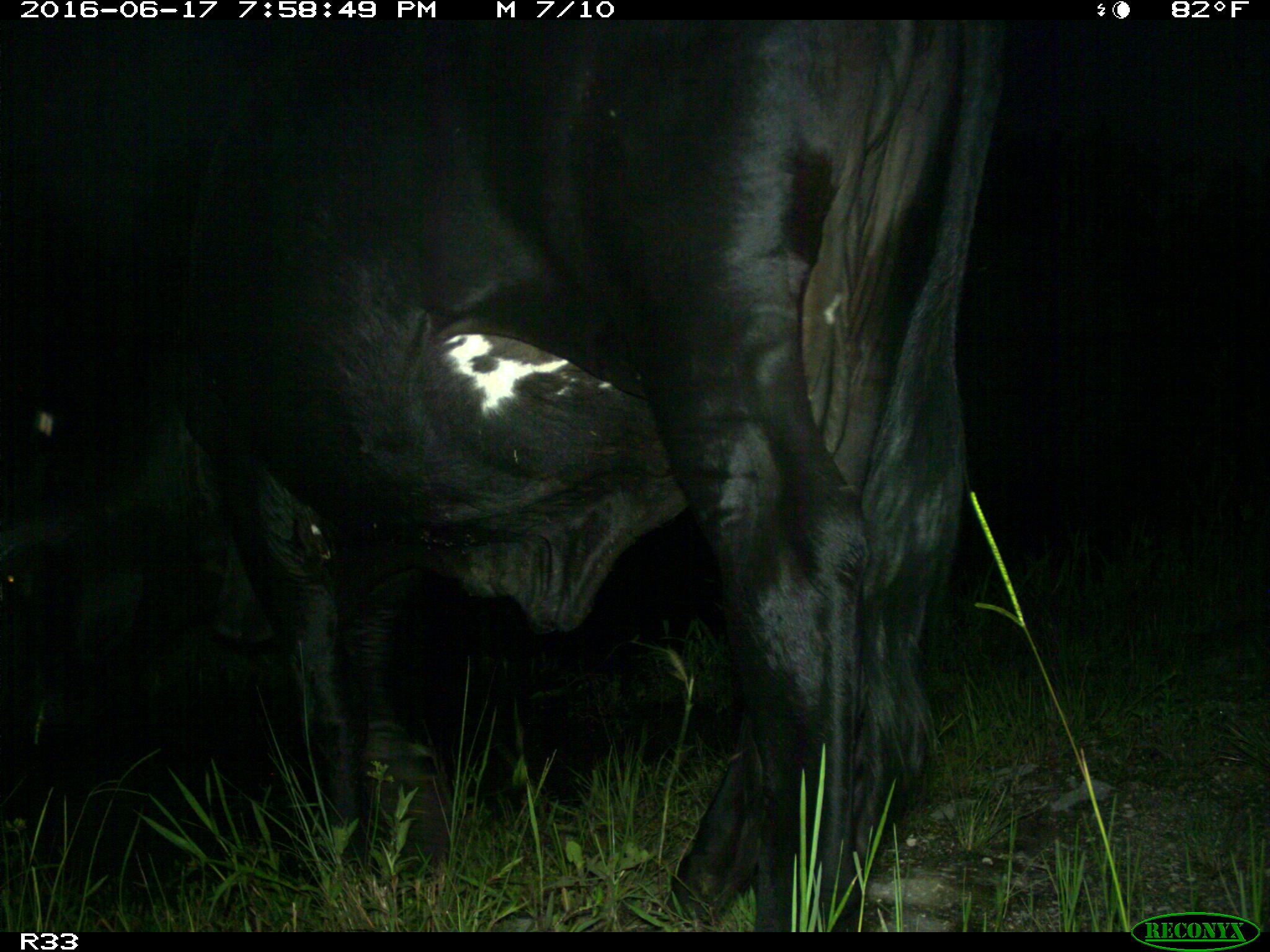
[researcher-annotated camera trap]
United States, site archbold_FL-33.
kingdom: Animalia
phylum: Chordata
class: Mammalia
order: Artiodactyla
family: Bovidae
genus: Bos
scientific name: Bos taurus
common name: domestic cow